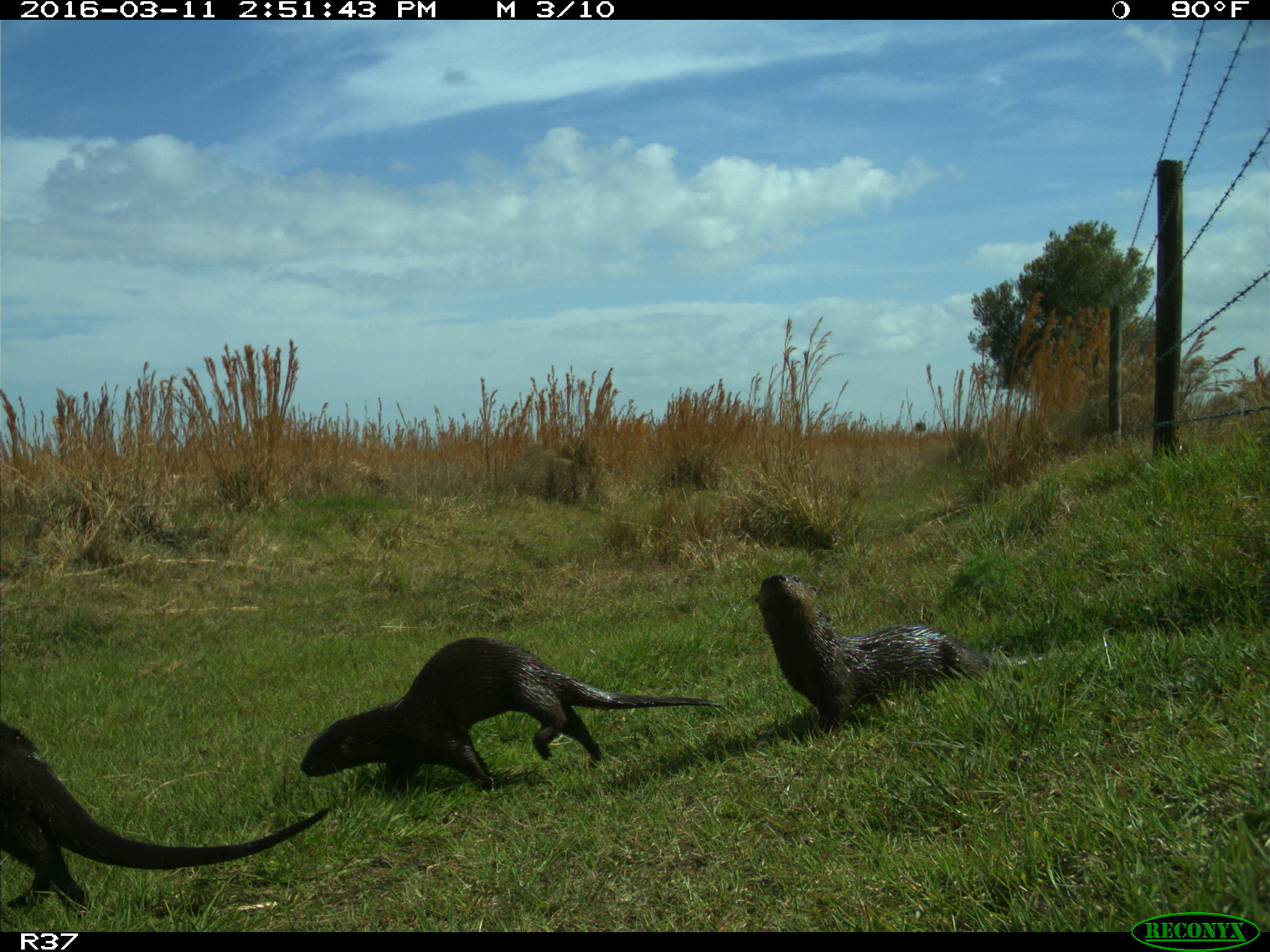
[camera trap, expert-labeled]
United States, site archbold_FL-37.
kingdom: Animalia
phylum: Chordata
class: Mammalia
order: Carnivora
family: Mustelidae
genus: Lontra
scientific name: Lontra canadensis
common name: north american river otter